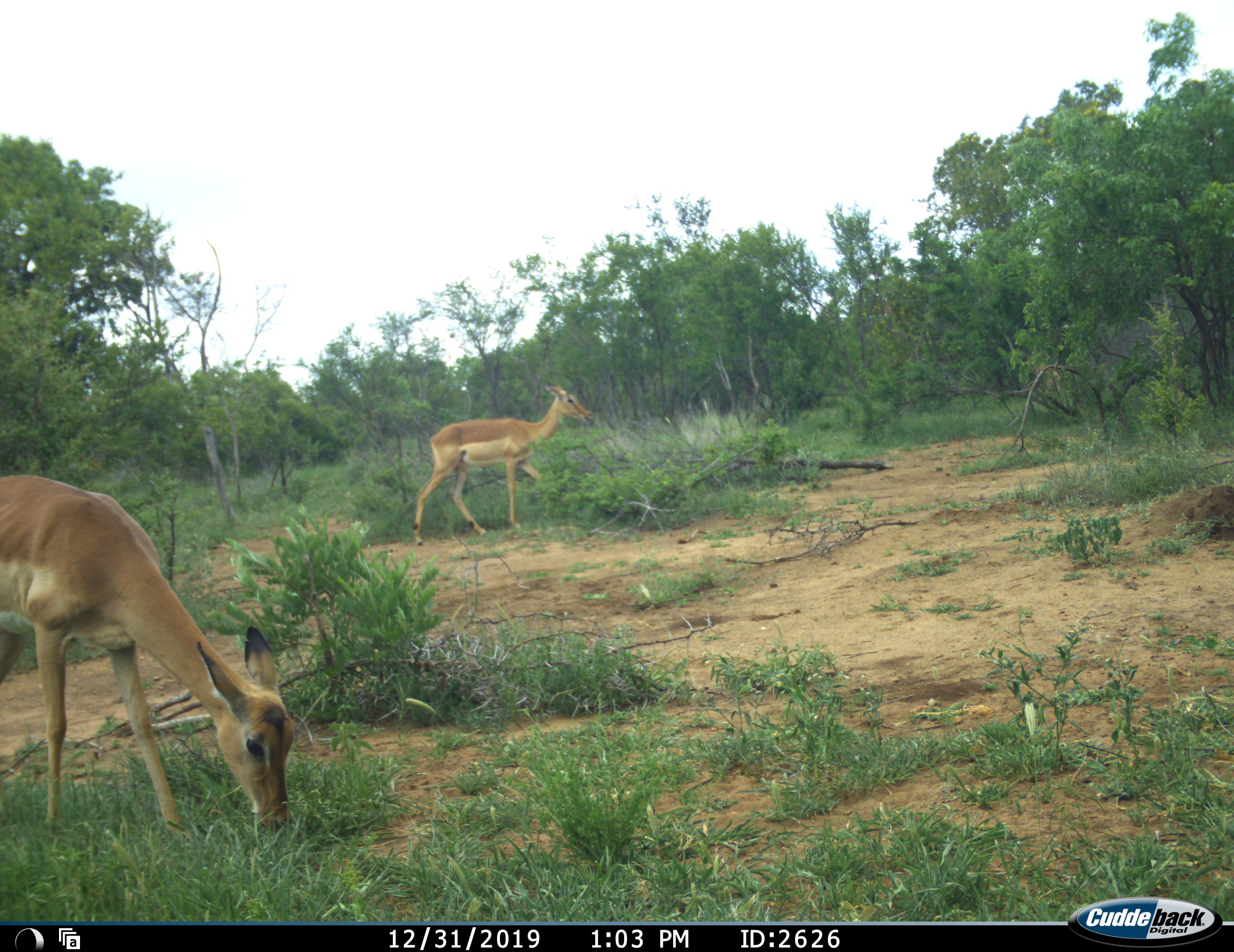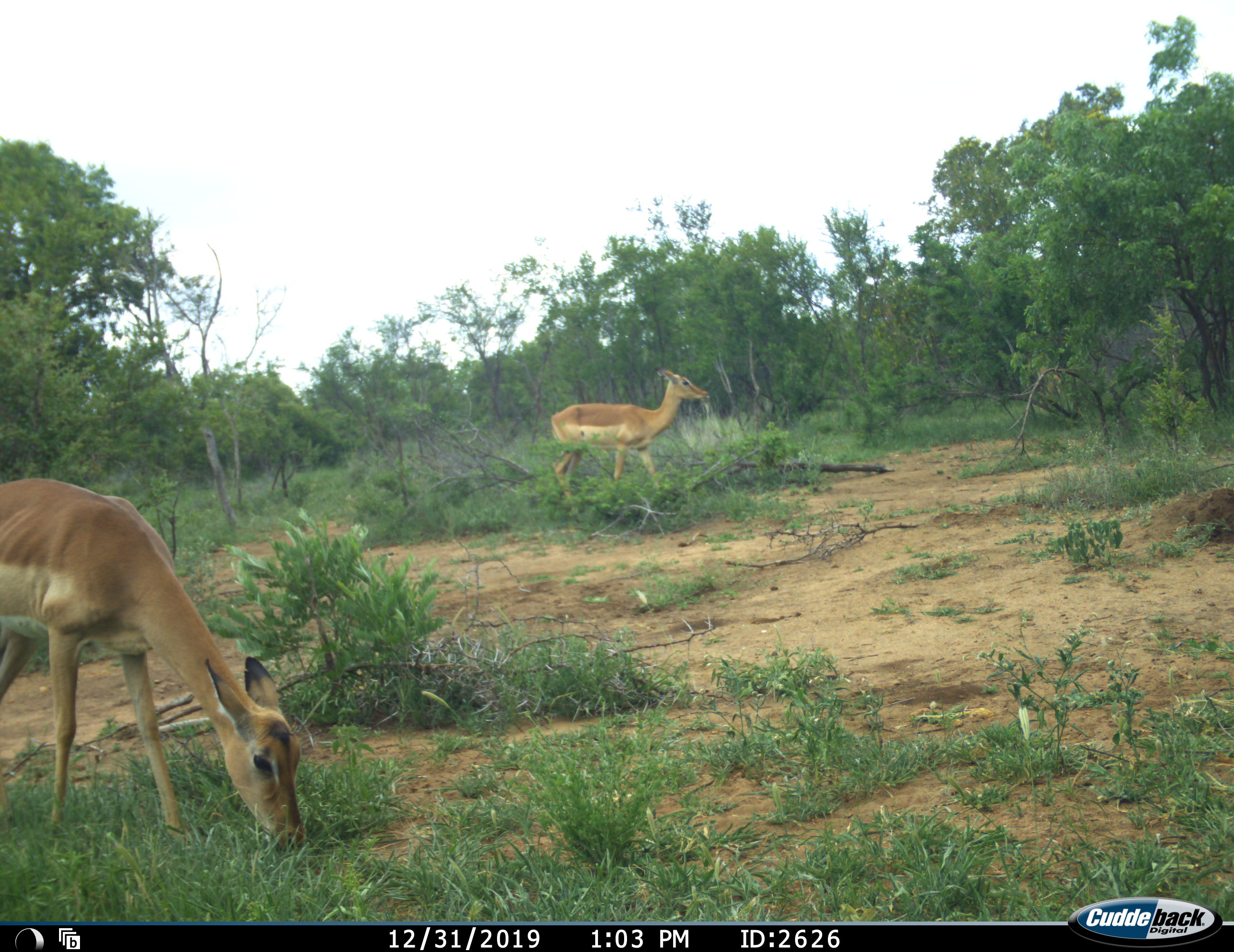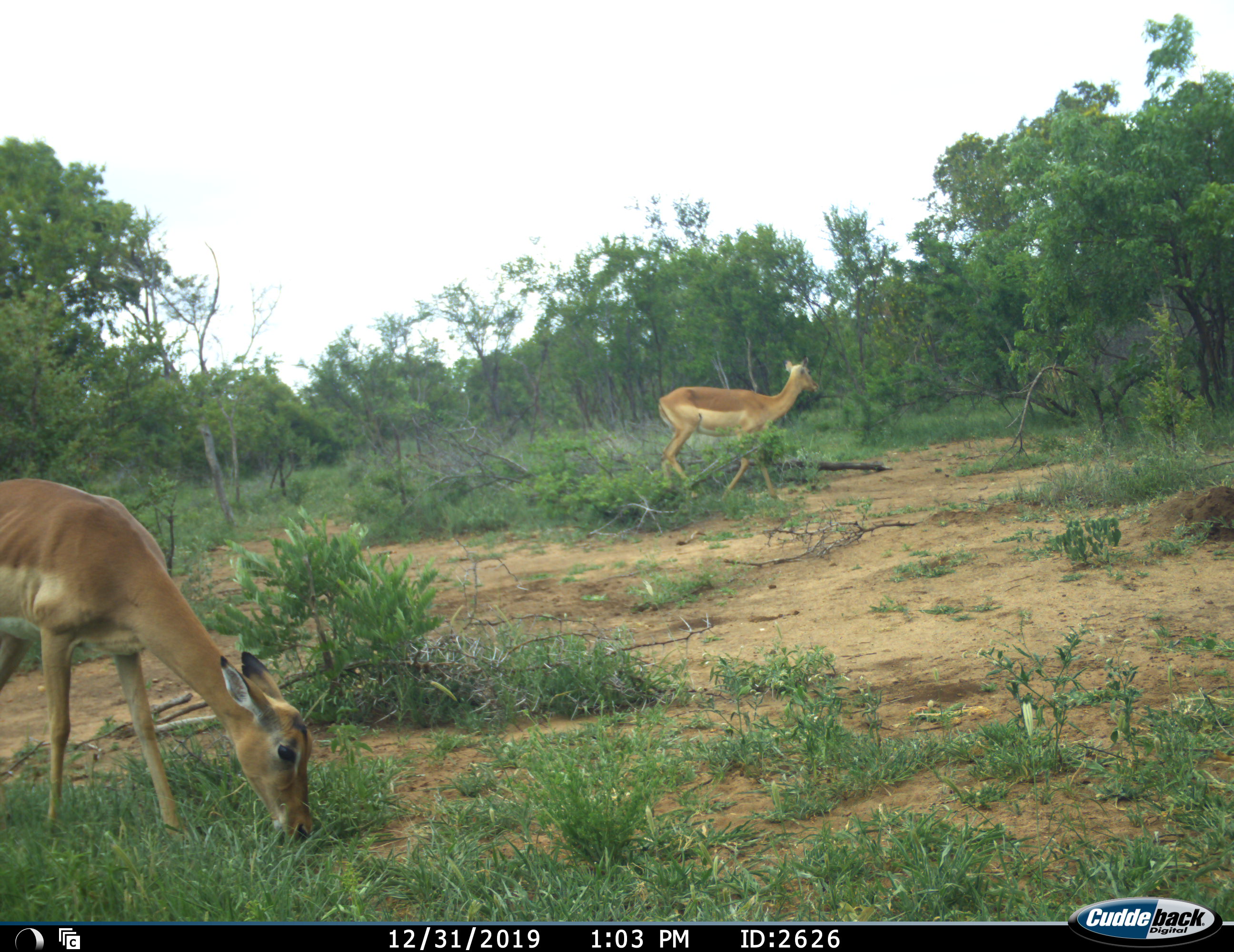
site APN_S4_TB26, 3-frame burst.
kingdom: Animalia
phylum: Chordata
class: Mammalia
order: Artiodactyla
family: Bovidae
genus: Aepyceros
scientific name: Aepyceros melampus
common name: impala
Impala (Aepyceros melampus), count 2. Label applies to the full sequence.